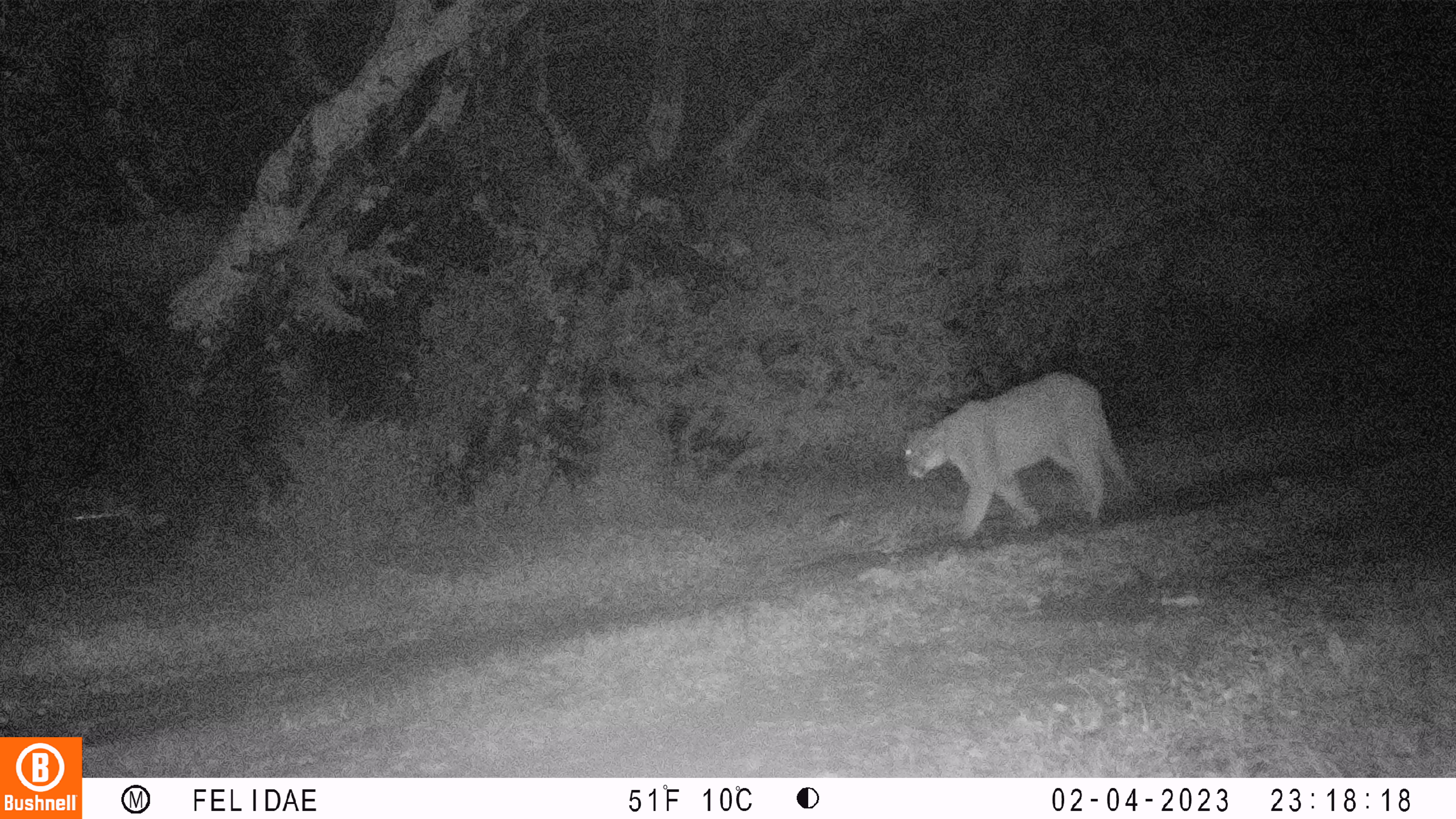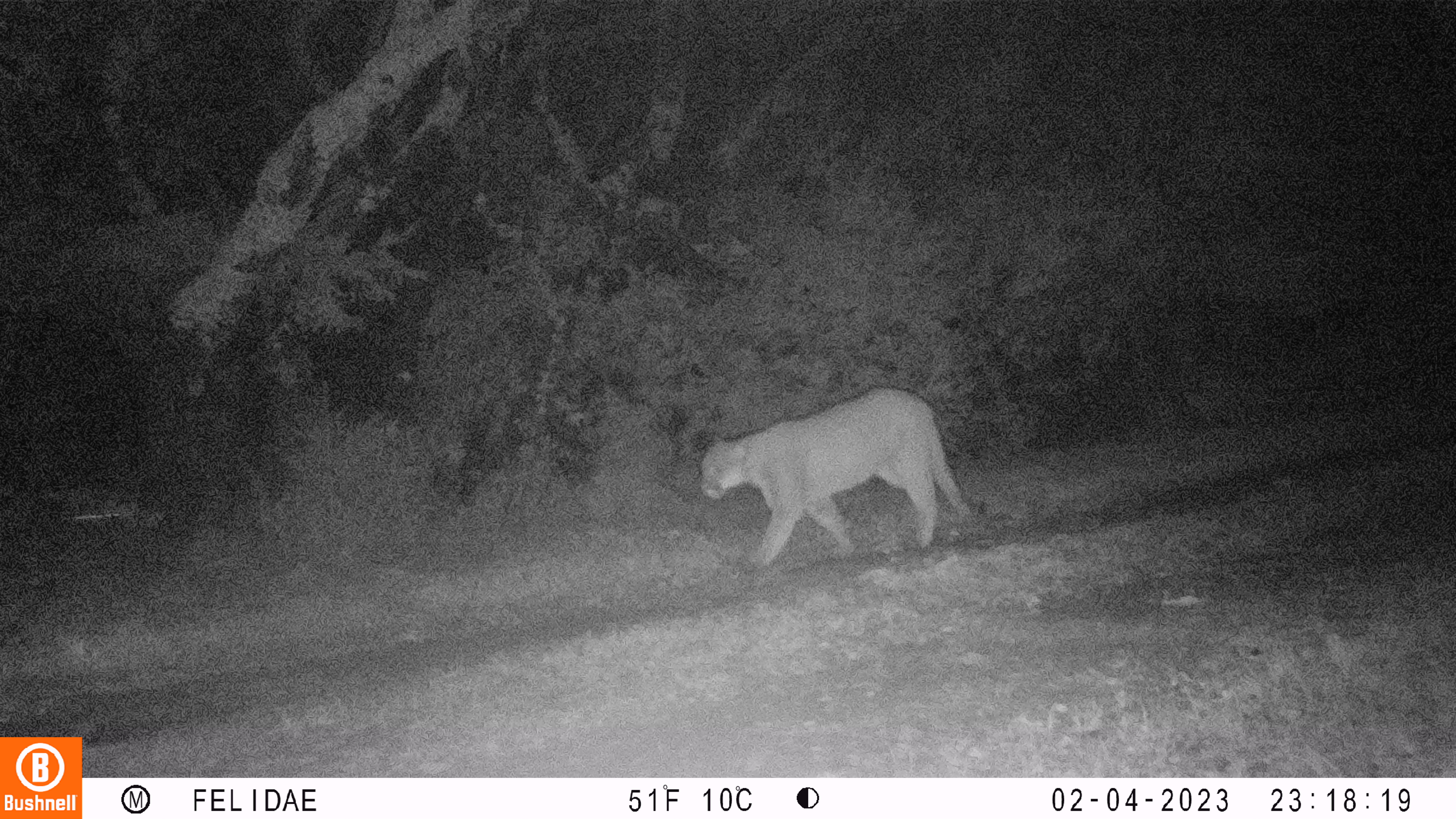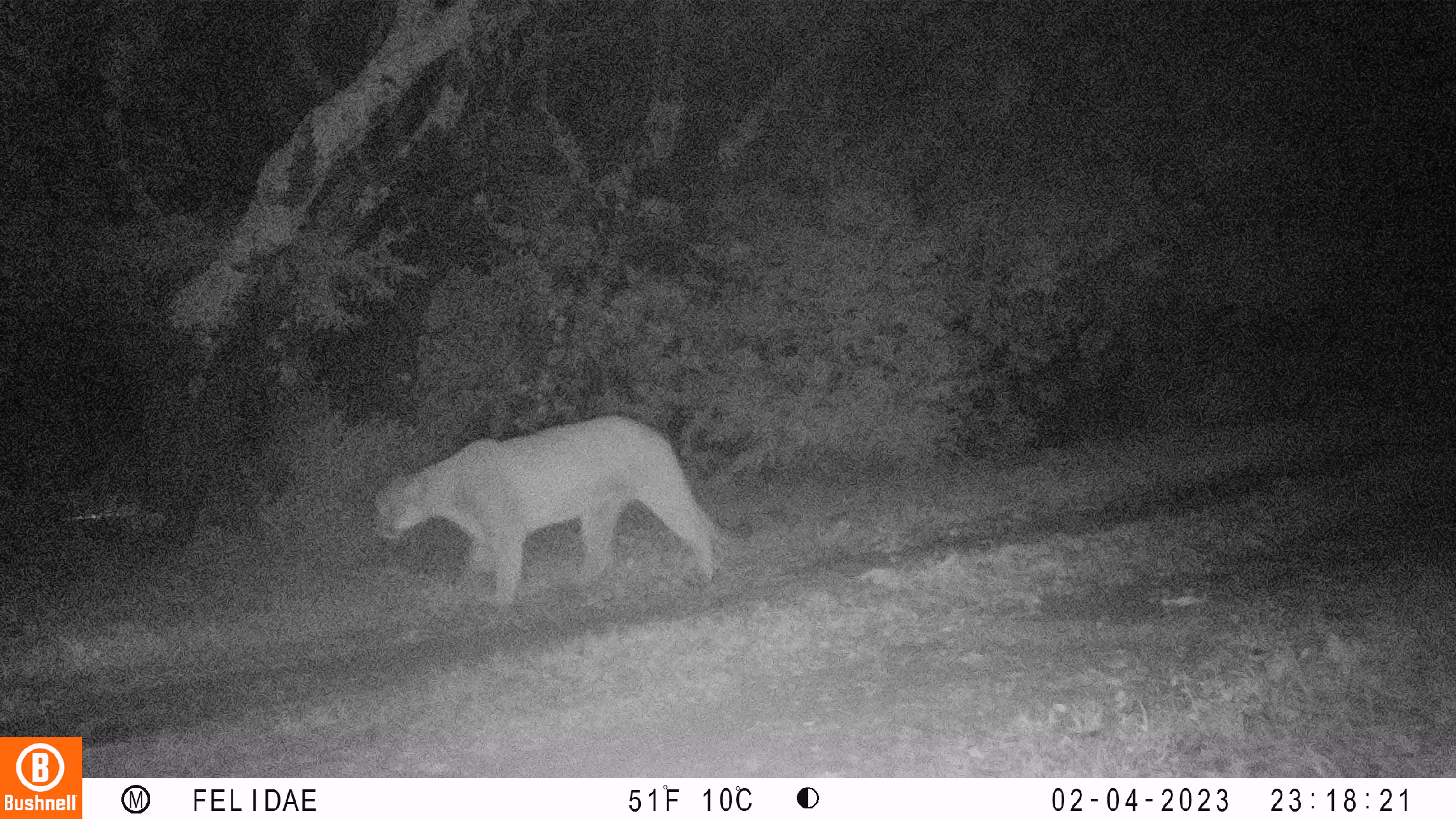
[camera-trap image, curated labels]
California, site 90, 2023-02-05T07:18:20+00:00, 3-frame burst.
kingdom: Animalia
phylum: Chordata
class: Mammalia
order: Carnivora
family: Felidae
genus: Puma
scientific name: Puma concolor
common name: puma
Puma (Puma concolor).